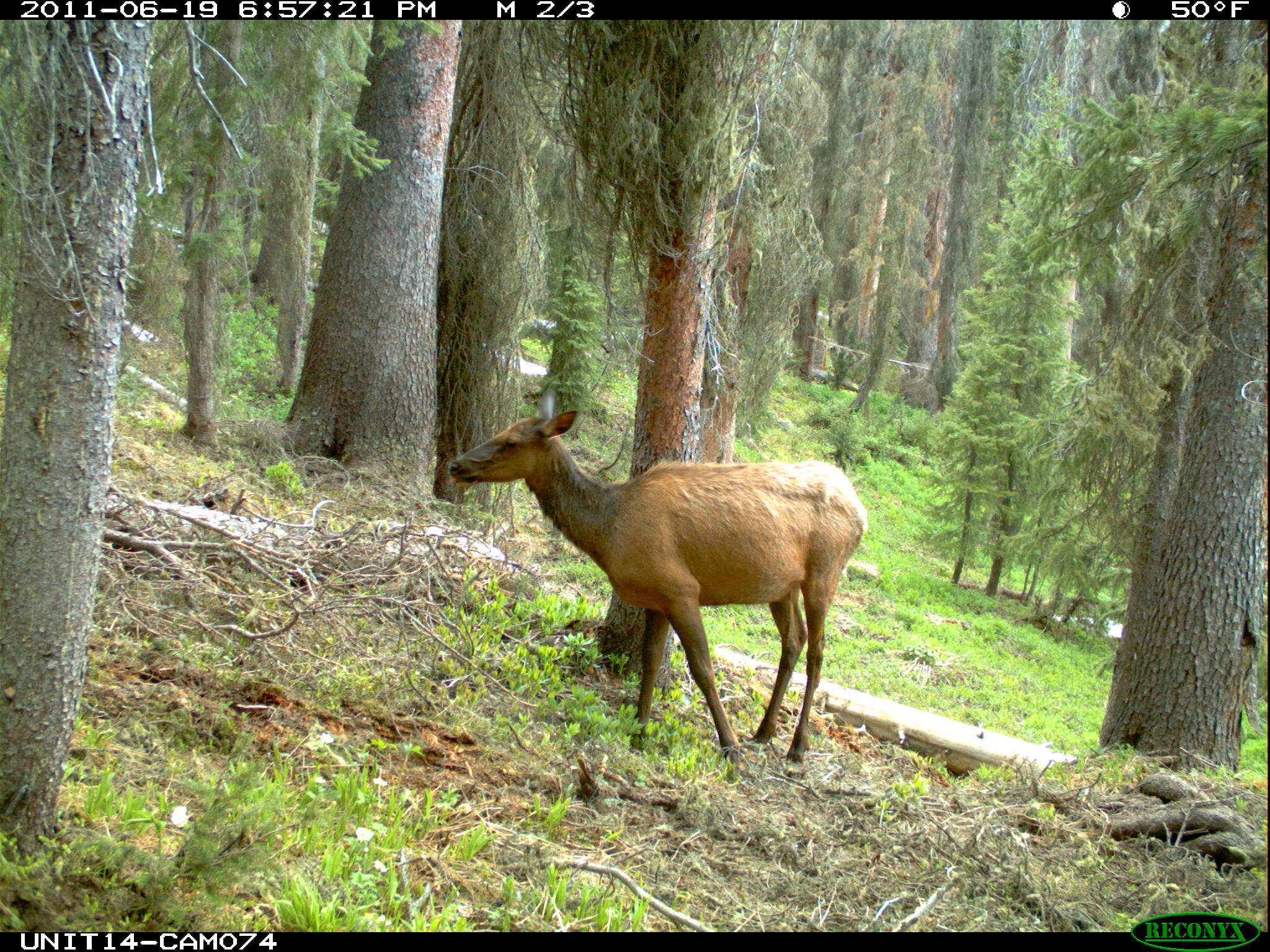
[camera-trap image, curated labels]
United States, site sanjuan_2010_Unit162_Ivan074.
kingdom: Animalia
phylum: Chordata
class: Mammalia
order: Artiodactyla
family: Cervidae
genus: Cervus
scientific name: Cervus elaphus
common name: red deer